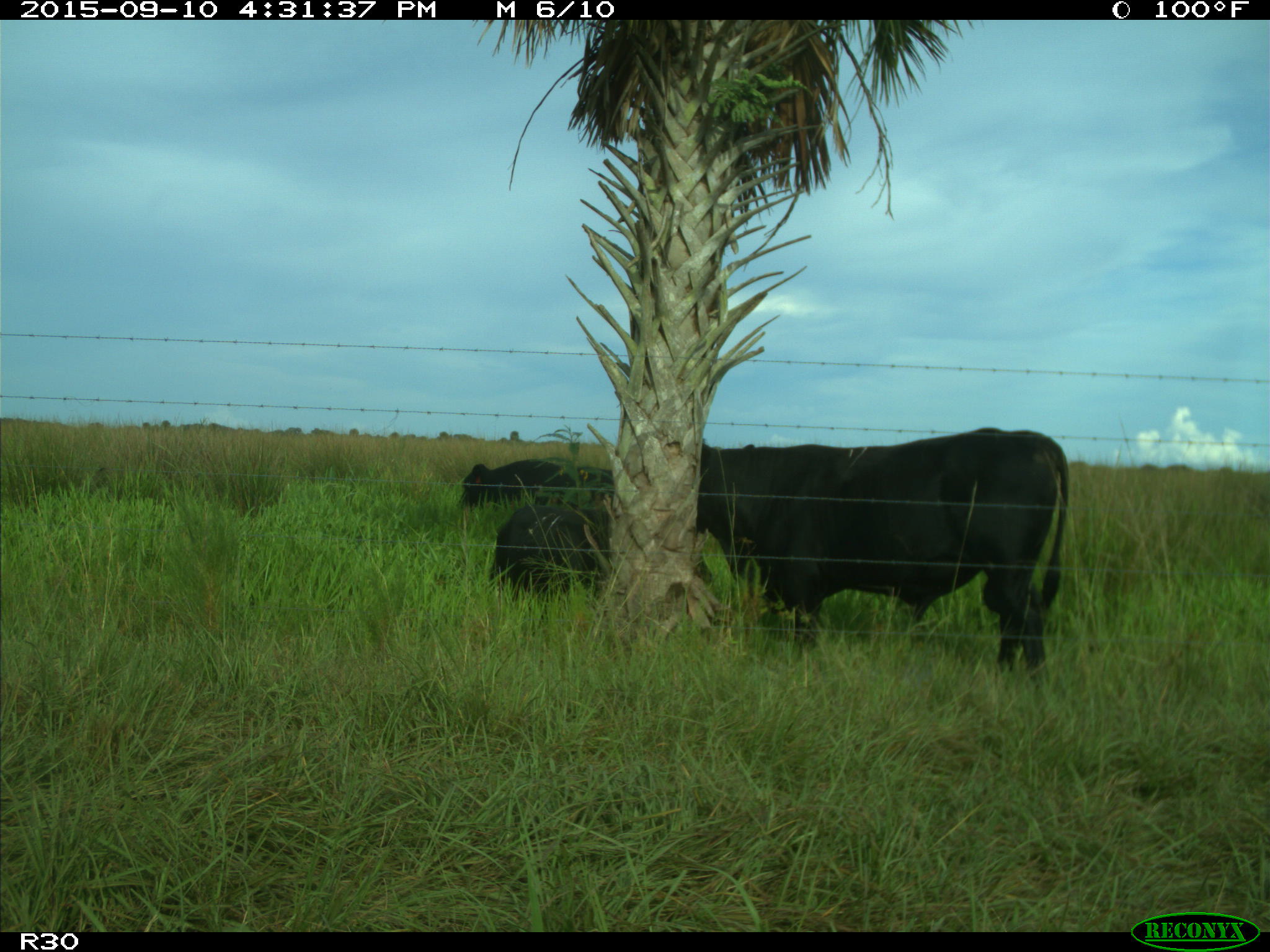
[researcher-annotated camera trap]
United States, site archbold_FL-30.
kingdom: Animalia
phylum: Chordata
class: Mammalia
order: Artiodactyla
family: Bovidae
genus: Bos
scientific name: Bos taurus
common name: domestic cow